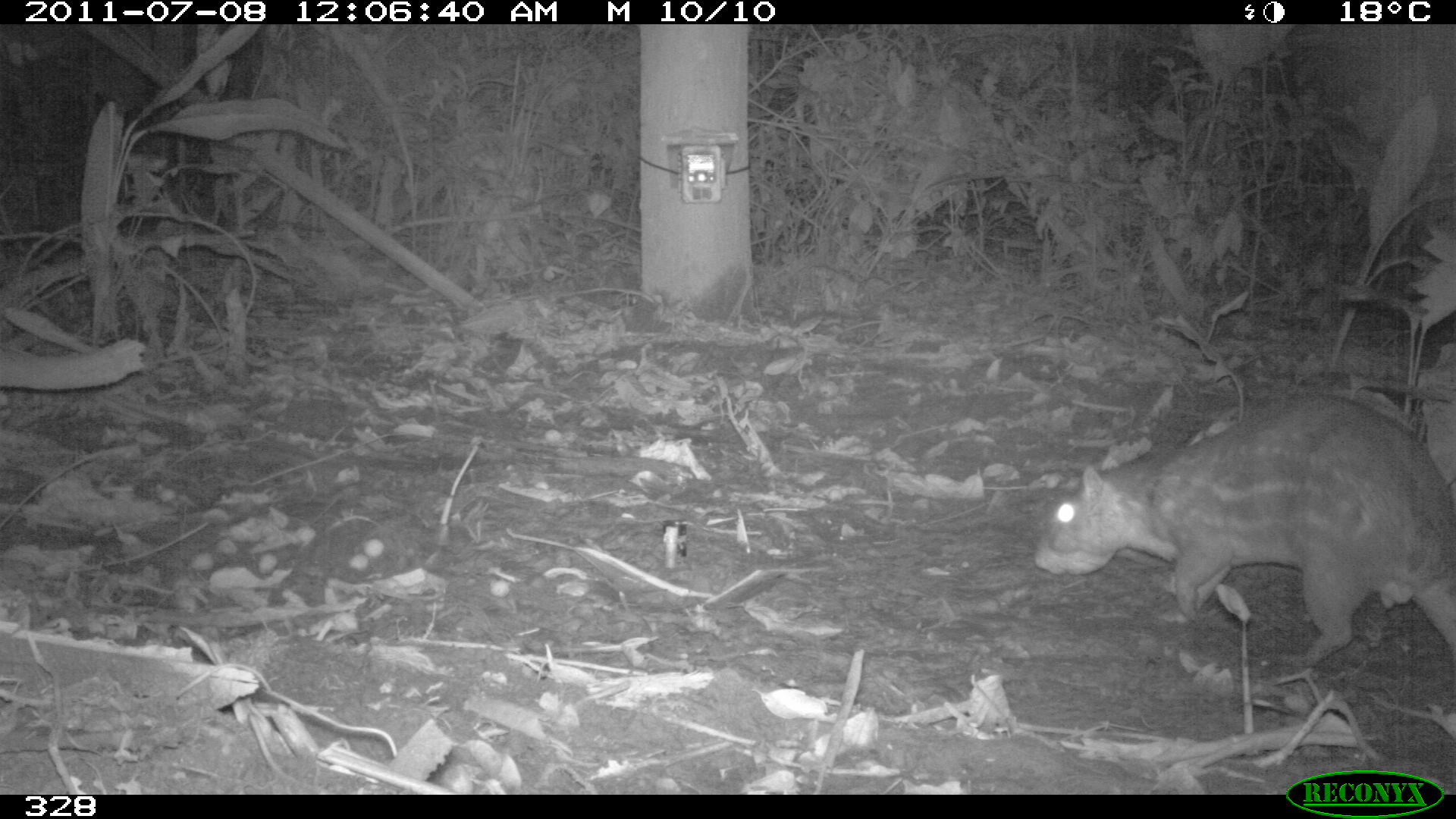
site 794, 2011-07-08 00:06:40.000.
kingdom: Animalia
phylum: Chordata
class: Mammalia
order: Rodentia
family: Cuniculidae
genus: Cuniculus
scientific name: Cuniculus paca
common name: spotted paca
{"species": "Cuniculus paca (spotted paca)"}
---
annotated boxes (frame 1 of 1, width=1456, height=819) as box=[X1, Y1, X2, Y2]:
cuniculus paca: box=[1033, 394, 1456, 664]